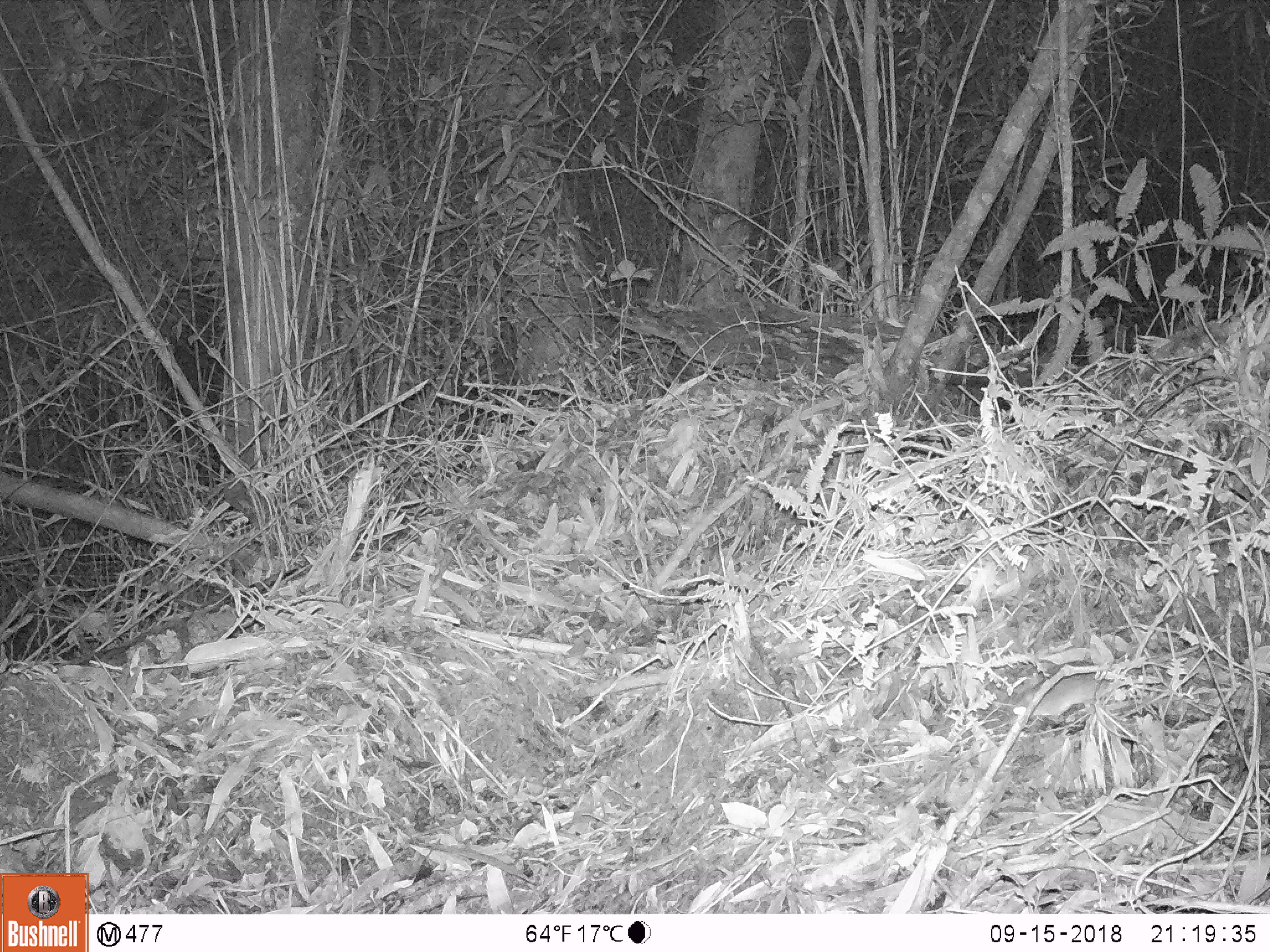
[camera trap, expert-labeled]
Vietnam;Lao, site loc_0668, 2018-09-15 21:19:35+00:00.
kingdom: Animalia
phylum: Chordata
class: Mammalia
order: Rodentia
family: Muridae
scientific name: Muridae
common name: old-world mice and rats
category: unidentified murid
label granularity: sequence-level